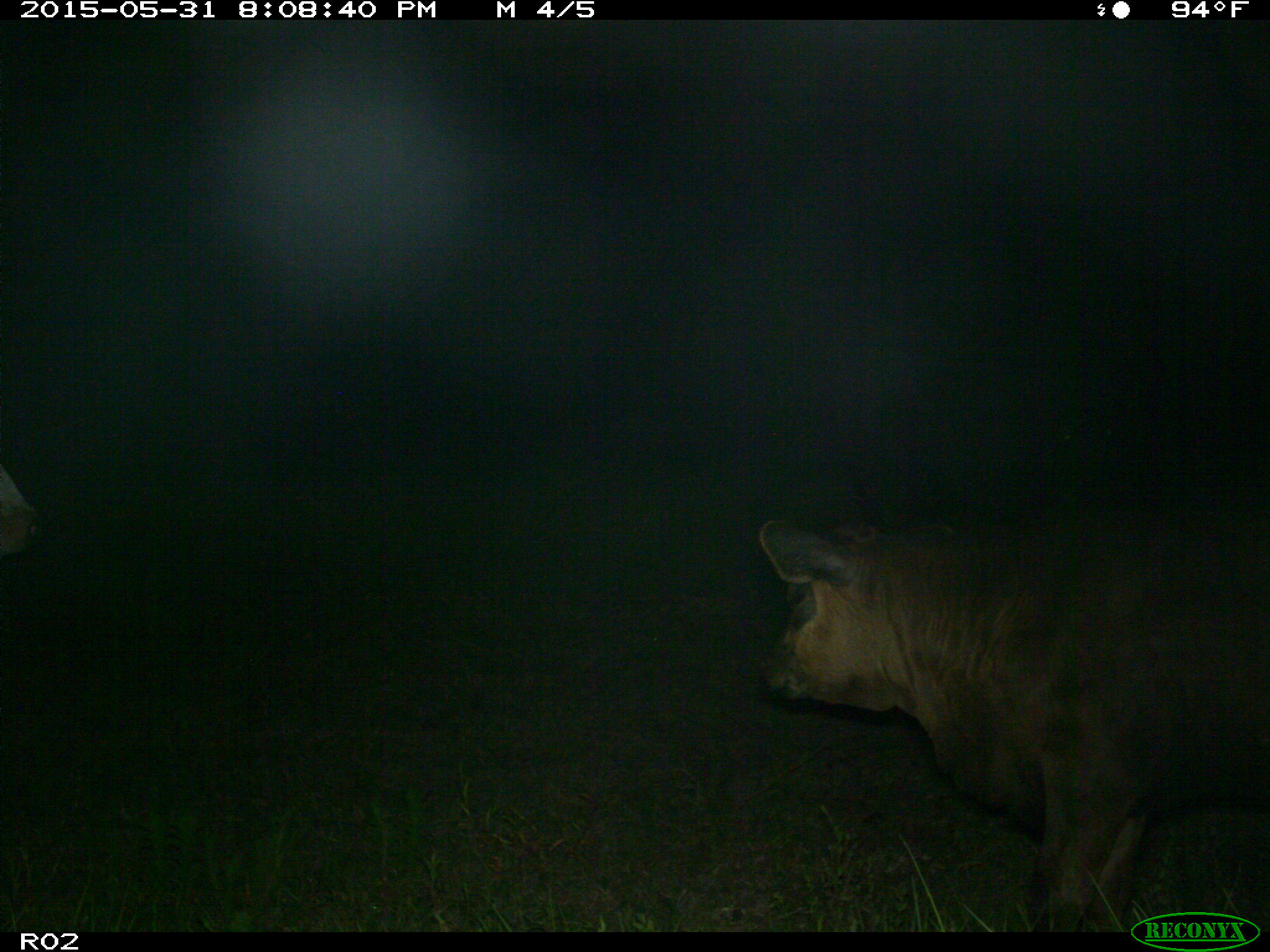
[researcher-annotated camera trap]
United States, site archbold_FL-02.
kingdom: Animalia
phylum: Chordata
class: Mammalia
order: Artiodactyla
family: Bovidae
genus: Bos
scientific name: Bos taurus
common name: domestic cow